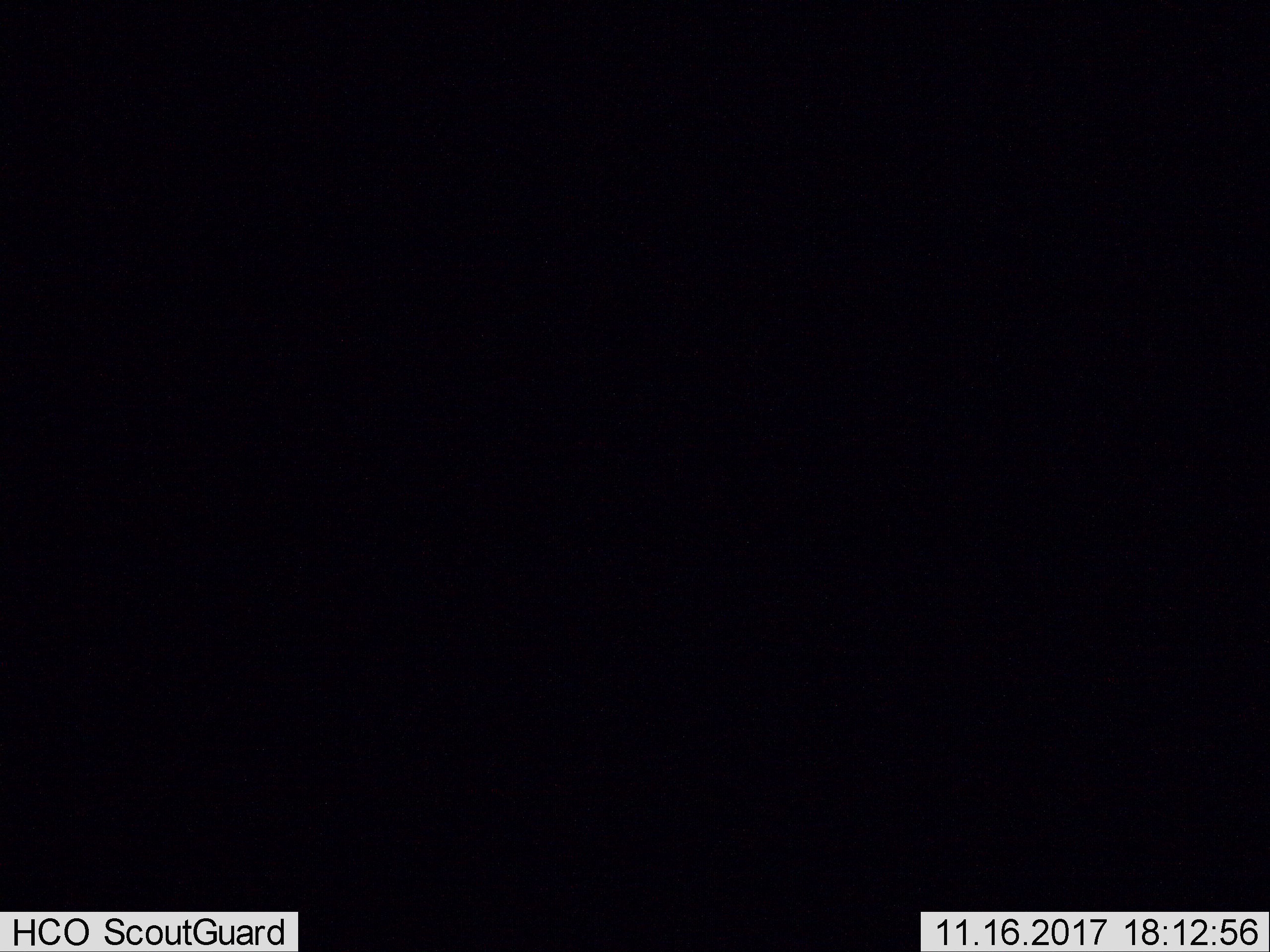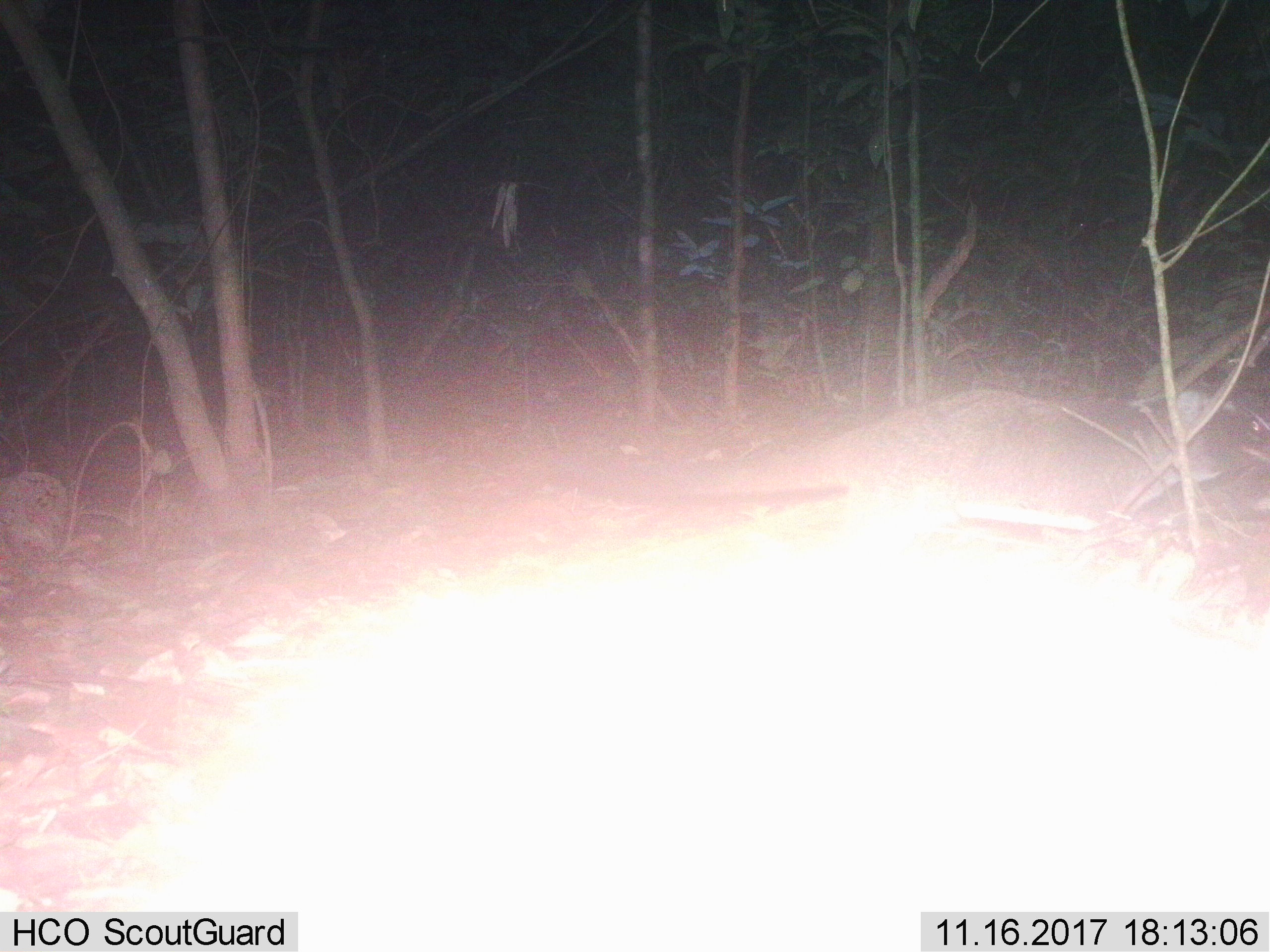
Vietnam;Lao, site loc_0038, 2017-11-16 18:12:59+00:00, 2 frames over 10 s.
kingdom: Animalia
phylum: Chordata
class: Mammalia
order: Carnivora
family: Viverridae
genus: Paguma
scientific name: Paguma larvata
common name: masked palm civet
Masked palm civet (Paguma larvata). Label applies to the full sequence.